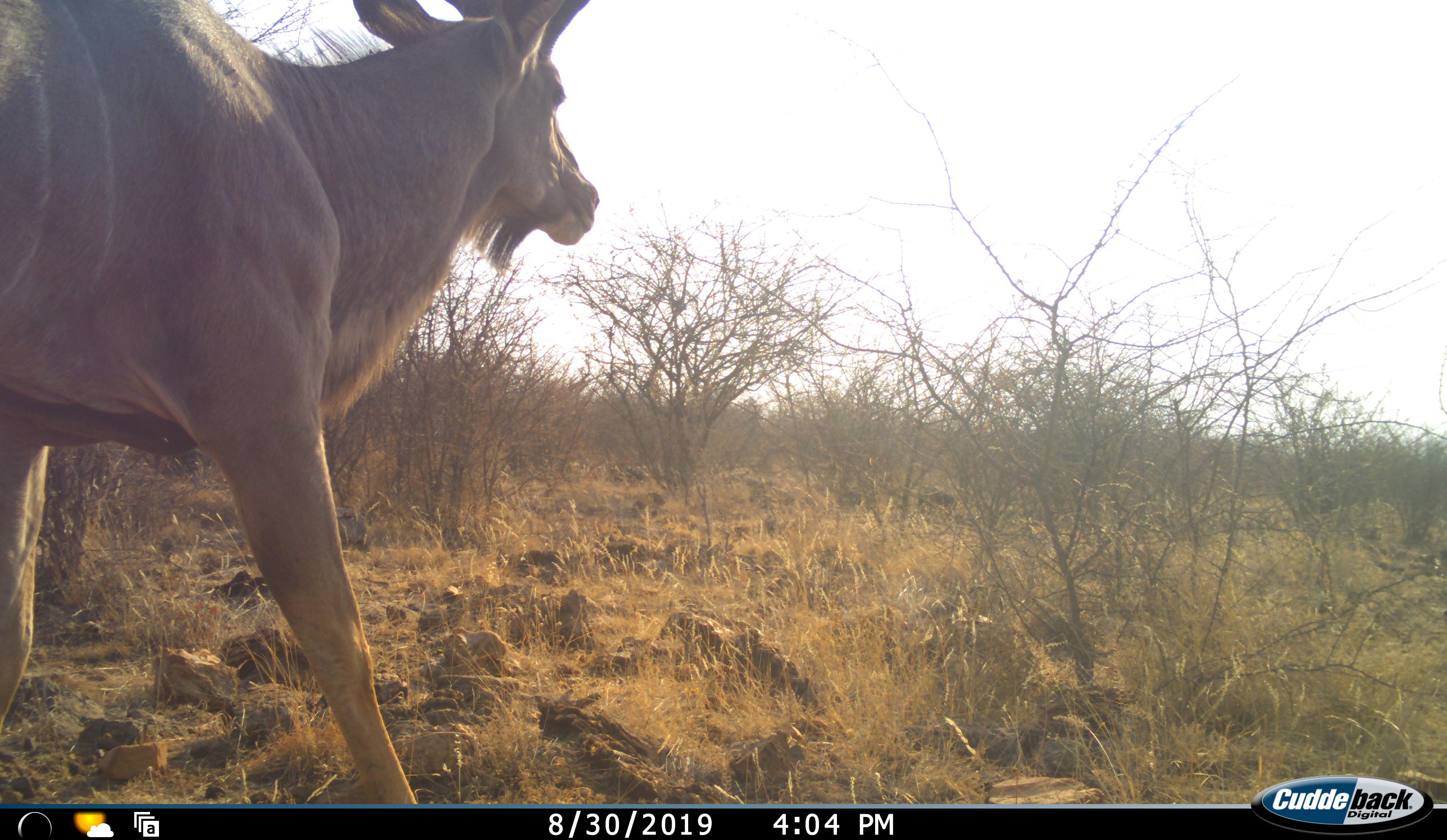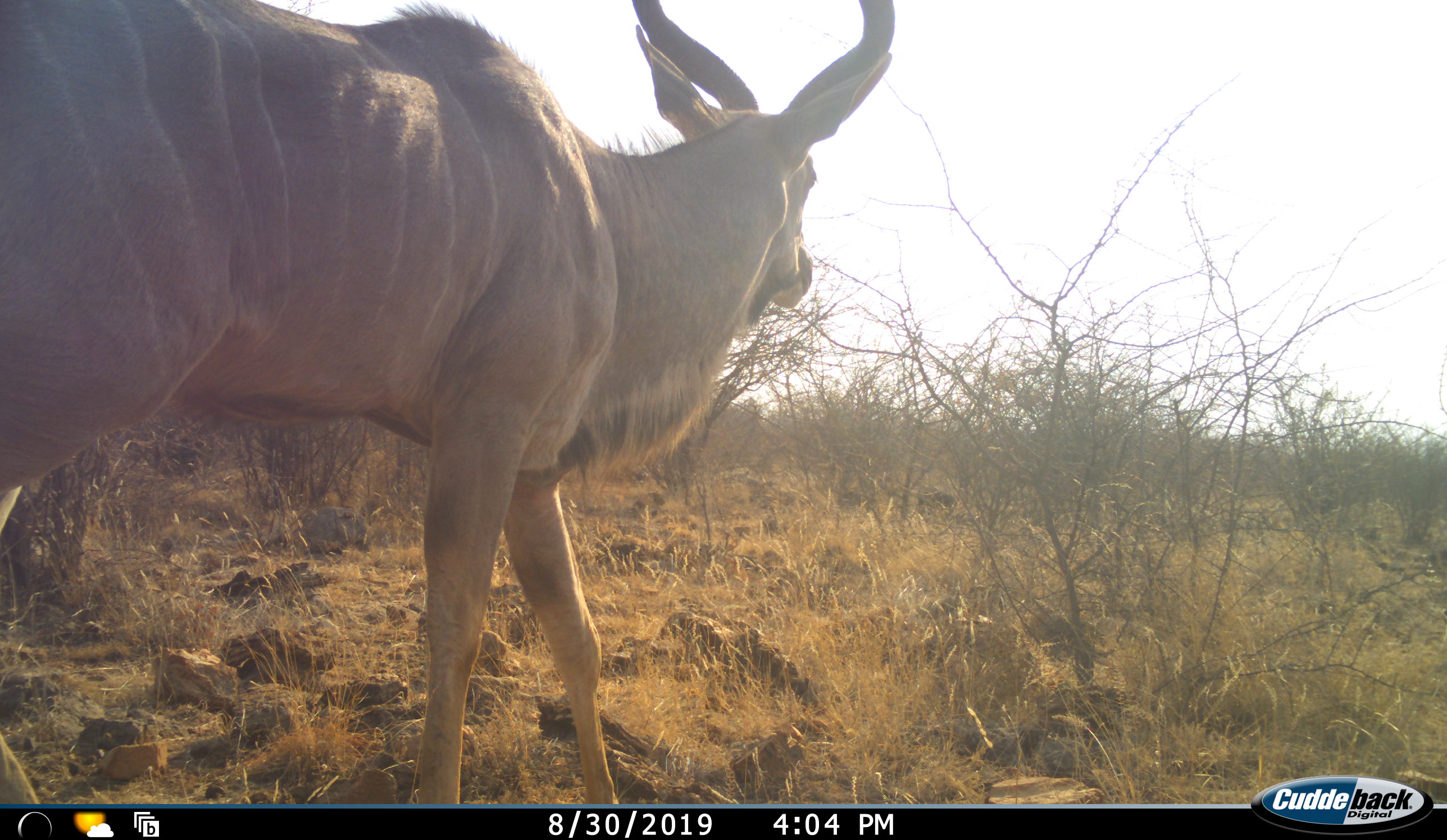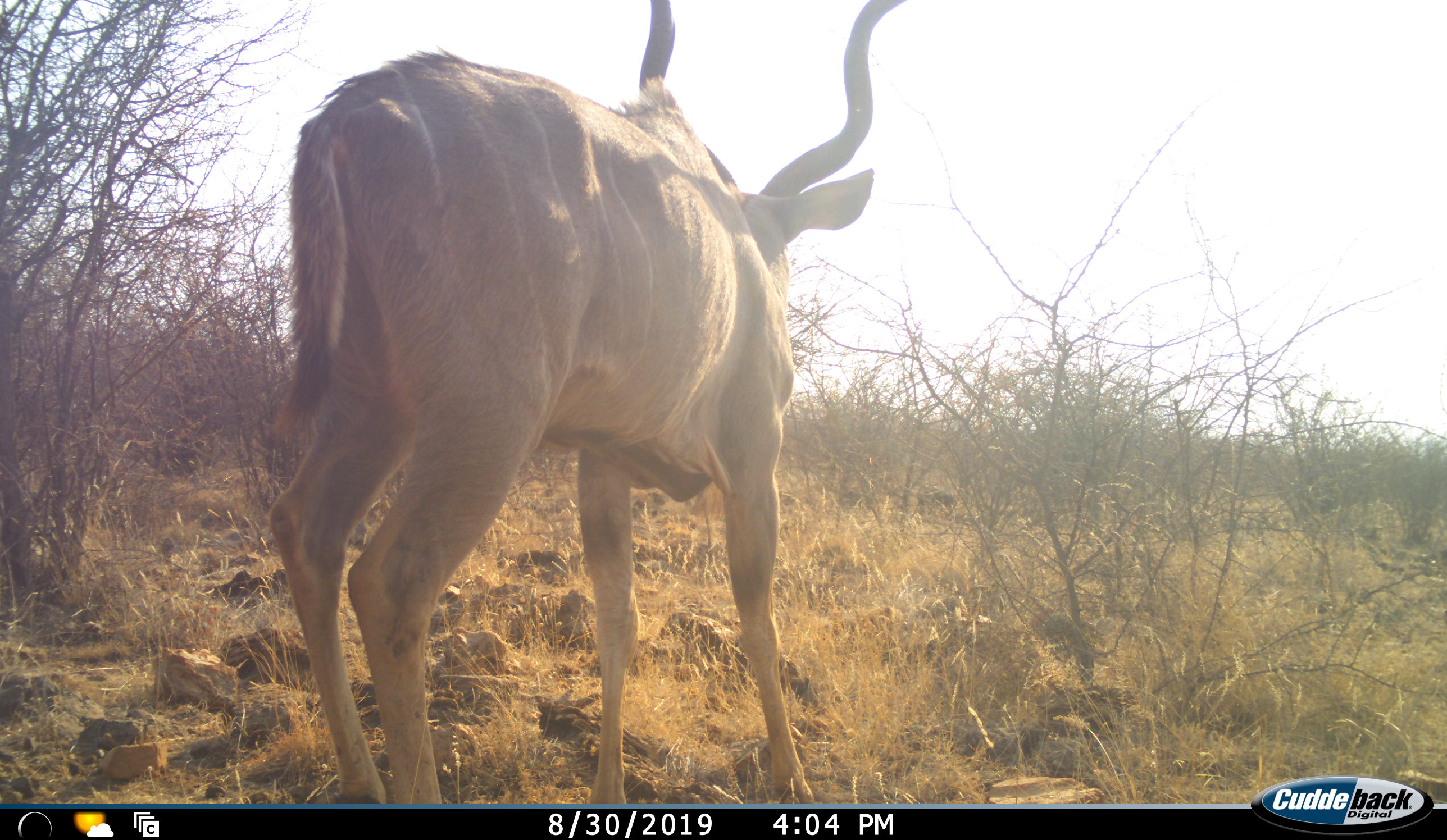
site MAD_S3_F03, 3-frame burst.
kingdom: Animalia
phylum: Chordata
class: Mammalia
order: Artiodactyla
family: Bovidae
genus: Tragelaphus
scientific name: Tragelaphus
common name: kudu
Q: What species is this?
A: Kudu (Tragelaphus).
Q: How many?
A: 1.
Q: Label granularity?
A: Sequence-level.